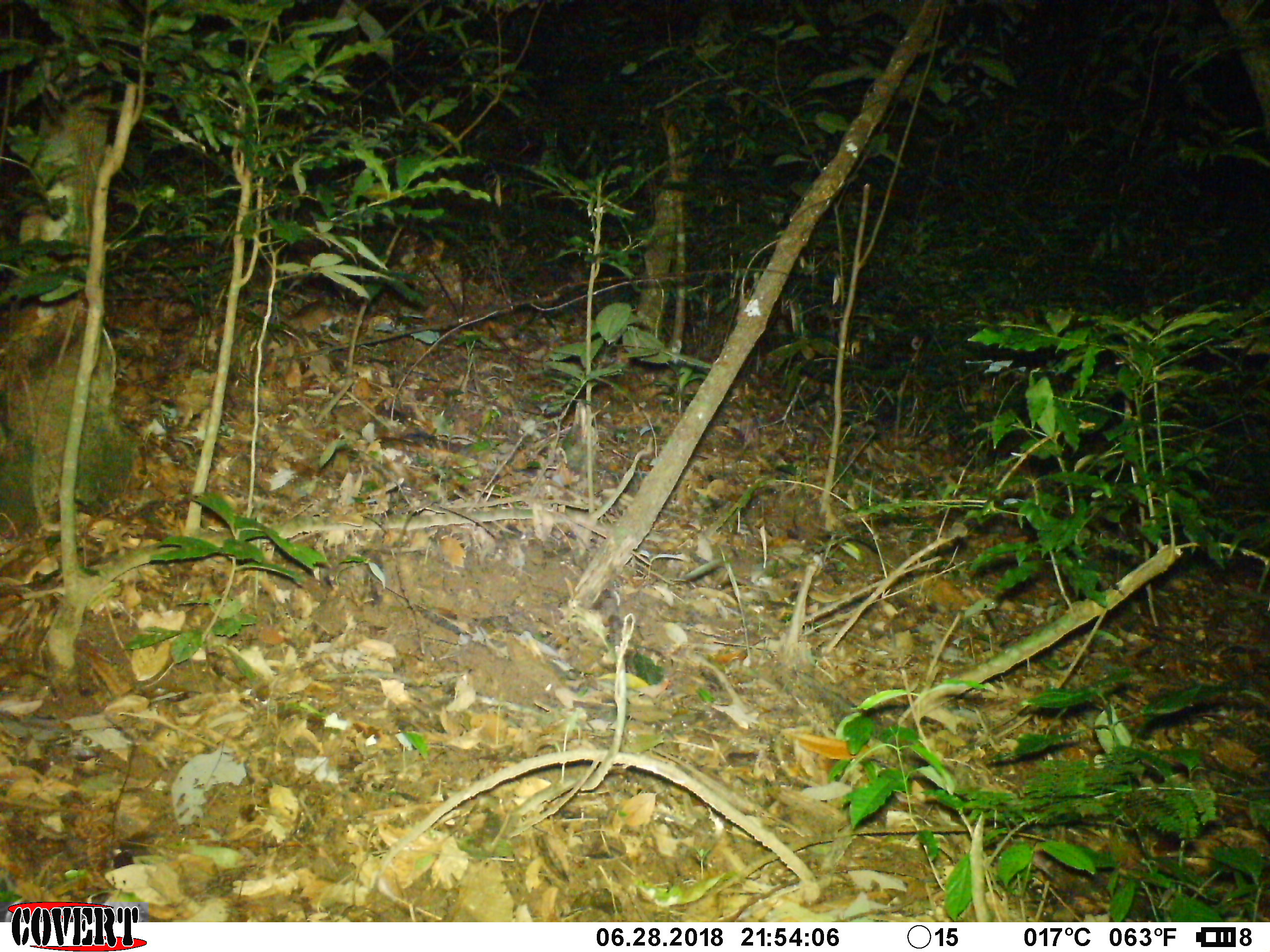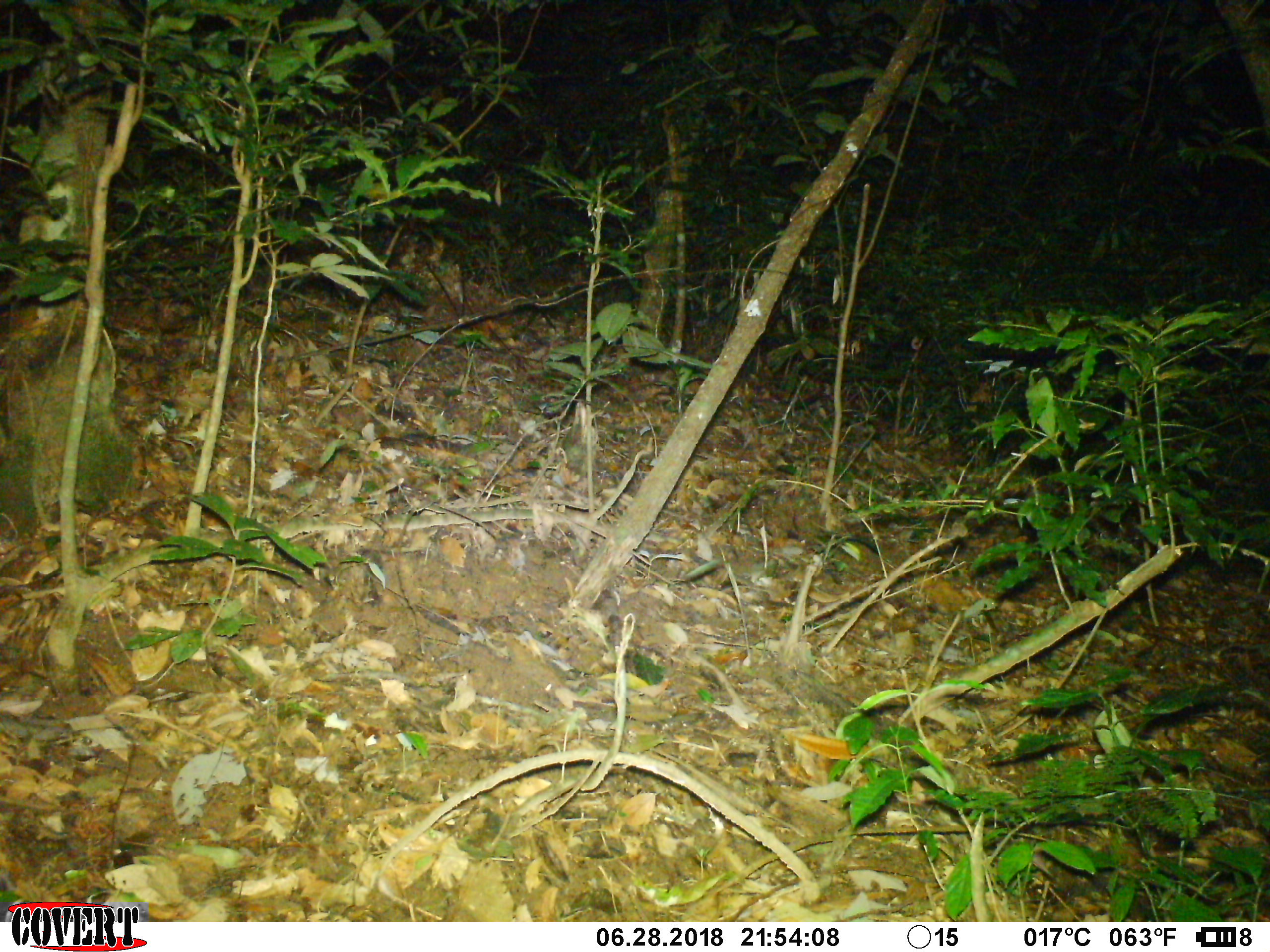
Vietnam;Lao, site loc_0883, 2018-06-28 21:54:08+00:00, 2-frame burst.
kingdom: Animalia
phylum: Chordata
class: Mammalia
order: Rodentia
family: Muridae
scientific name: Muridae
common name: old-world mice and rats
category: unidentified murid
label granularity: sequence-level